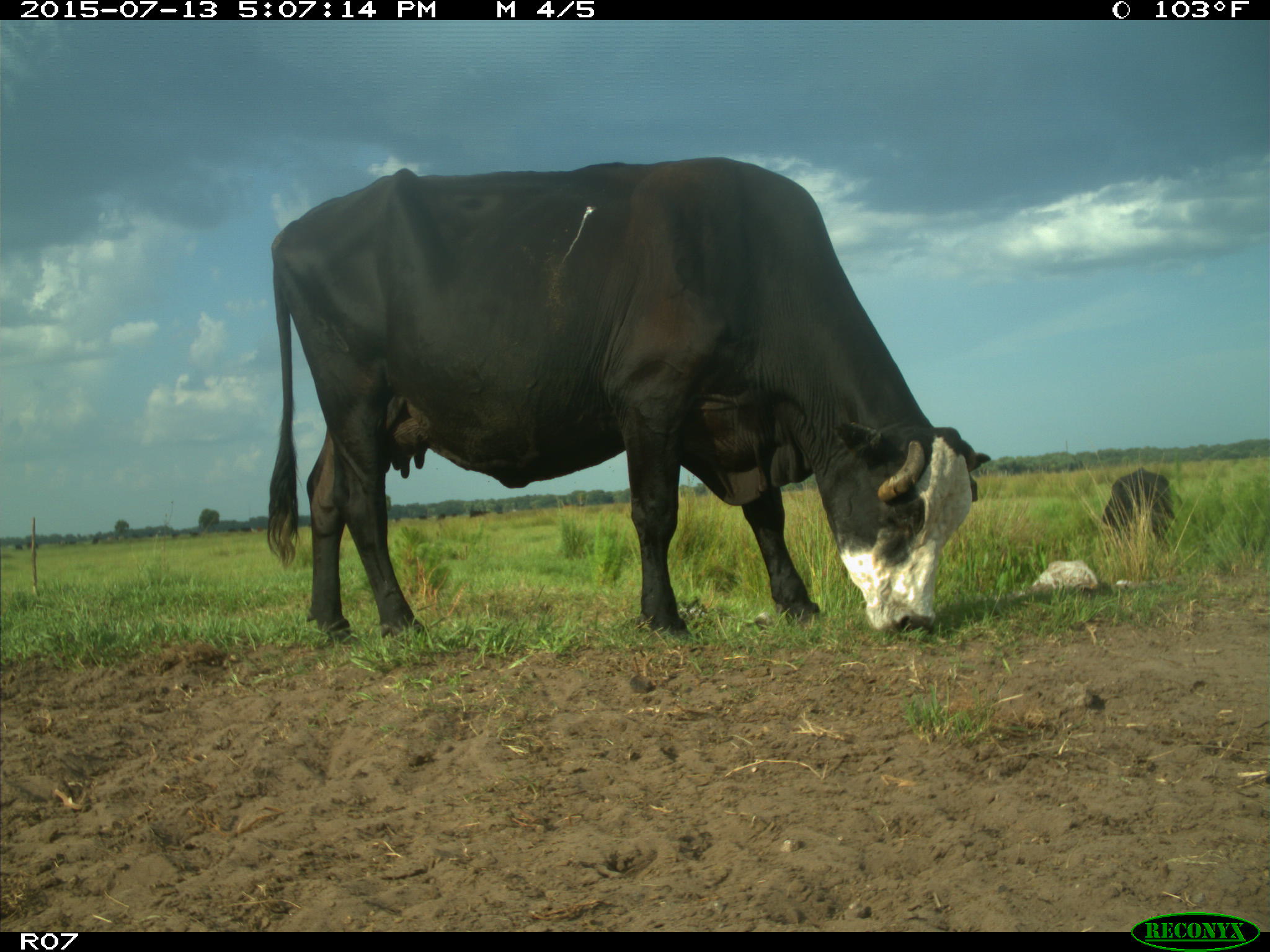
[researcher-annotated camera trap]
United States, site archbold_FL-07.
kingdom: Animalia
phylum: Chordata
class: Mammalia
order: Artiodactyla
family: Bovidae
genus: Bos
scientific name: Bos taurus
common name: domestic cow